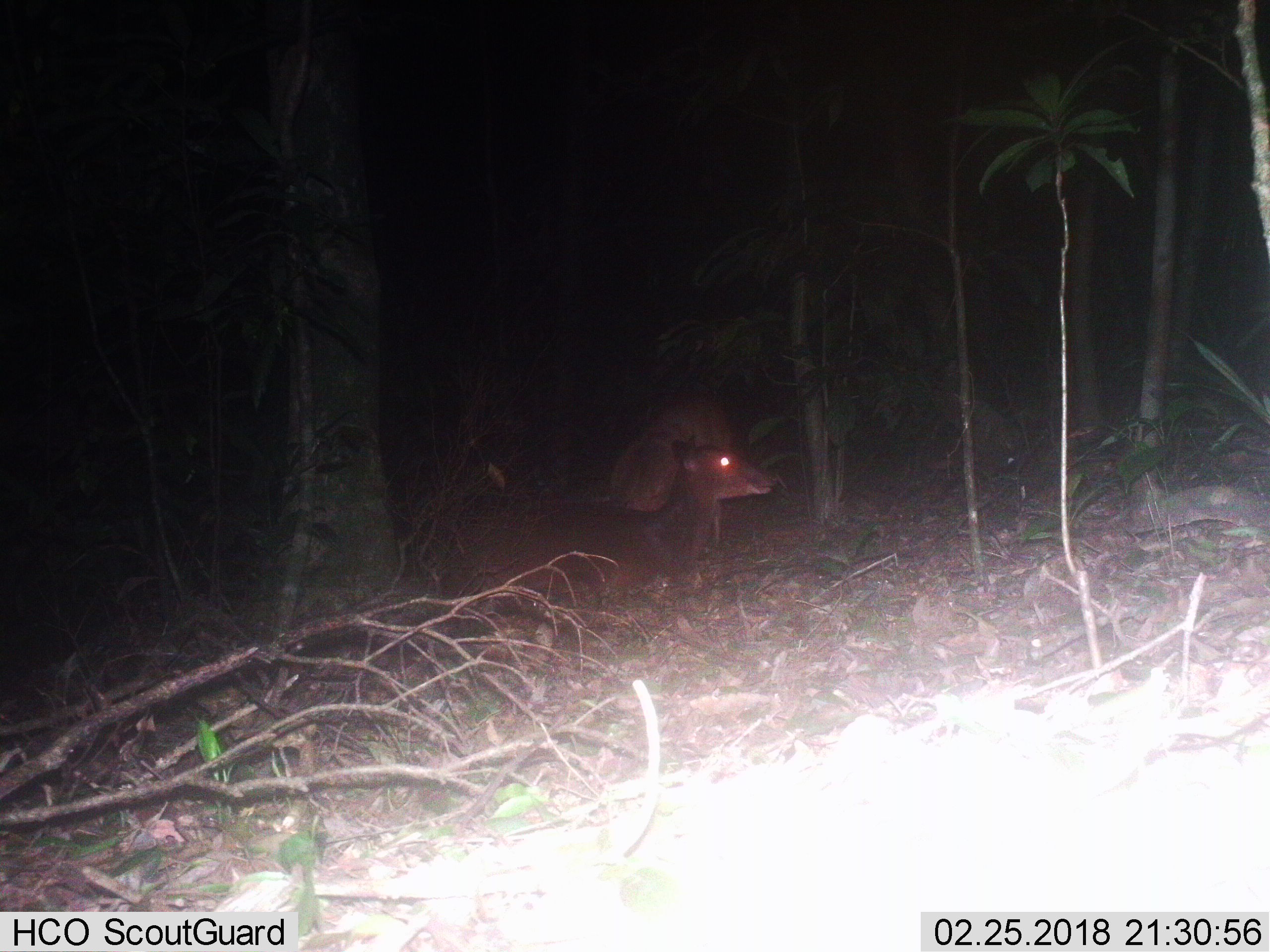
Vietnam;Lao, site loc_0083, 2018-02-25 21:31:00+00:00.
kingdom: Animalia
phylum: Chordata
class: Mammalia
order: Artiodactyla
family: Cervidae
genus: Muntiacus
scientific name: Muntiacus vuquangensis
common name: large-antlered muntjac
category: large antlered muntjac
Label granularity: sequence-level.